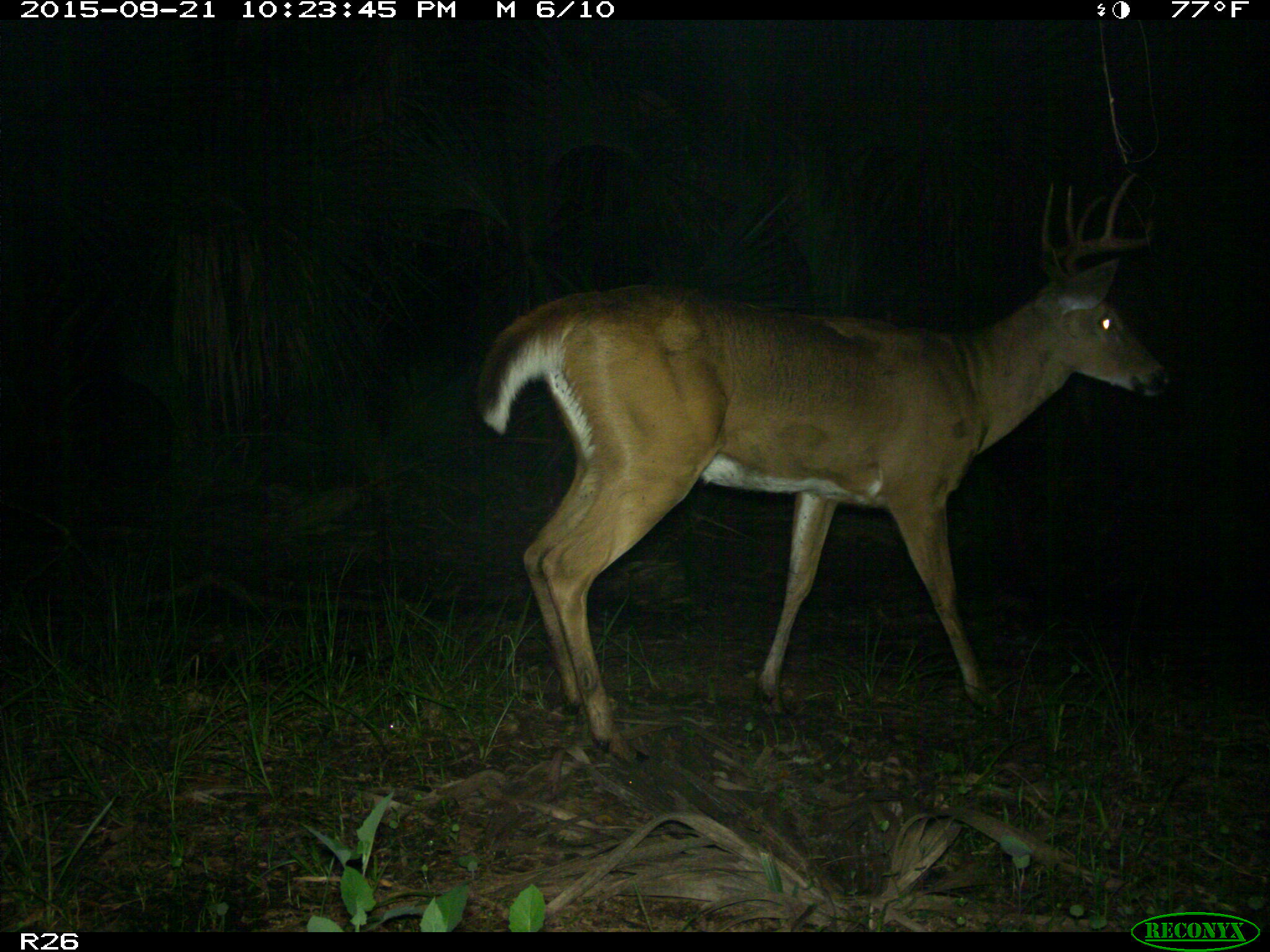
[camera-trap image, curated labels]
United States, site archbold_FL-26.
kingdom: Animalia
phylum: Chordata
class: Mammalia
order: Artiodactyla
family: Cervidae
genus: Odocoileus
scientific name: Odocoileus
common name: deer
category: unidentified deer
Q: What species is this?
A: Unidentified deer (deer) (Odocoileus).